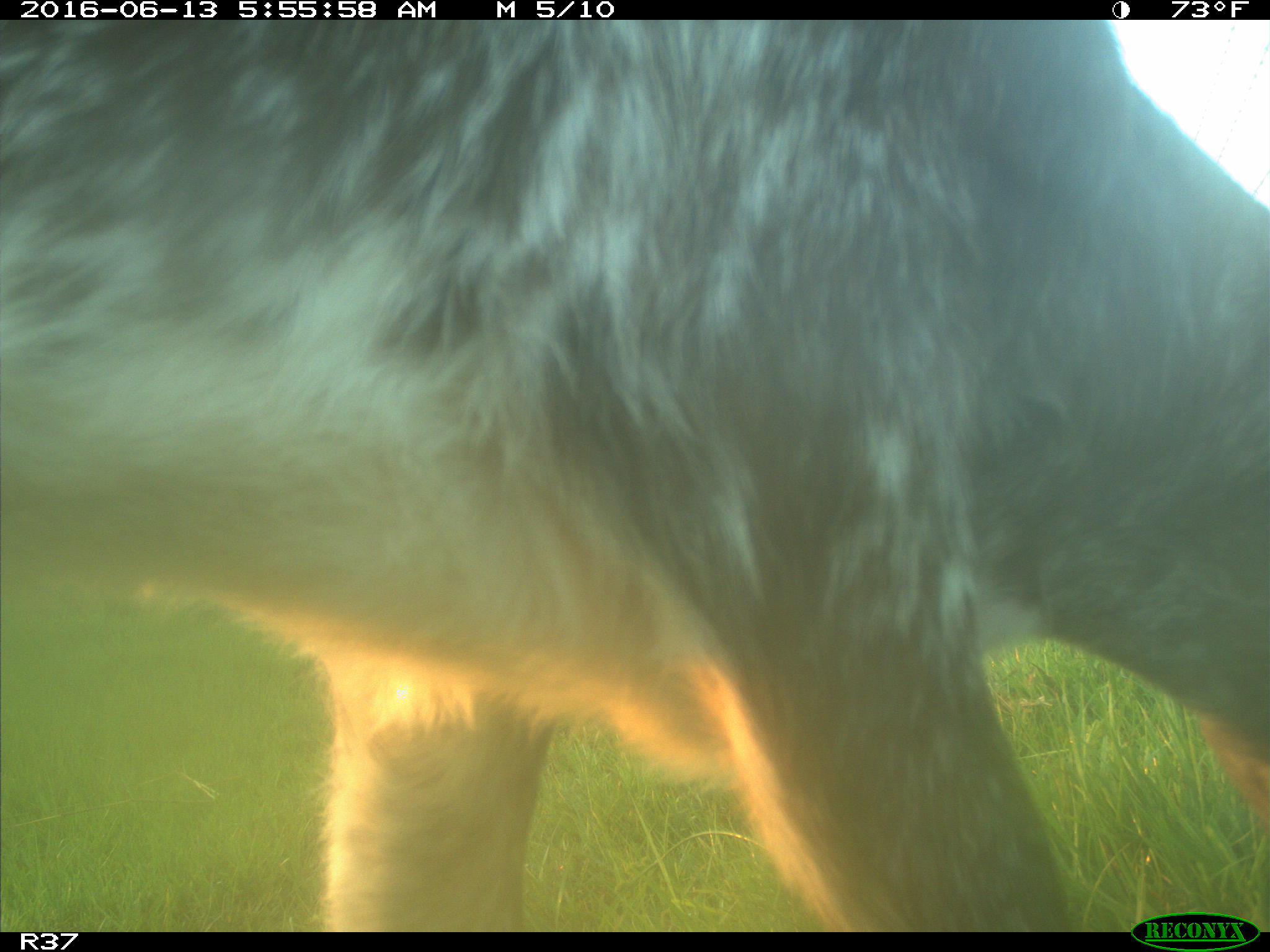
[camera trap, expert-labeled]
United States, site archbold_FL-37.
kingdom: Animalia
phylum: Chordata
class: Mammalia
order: Artiodactyla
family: Bovidae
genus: Bos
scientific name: Bos taurus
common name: domestic cow